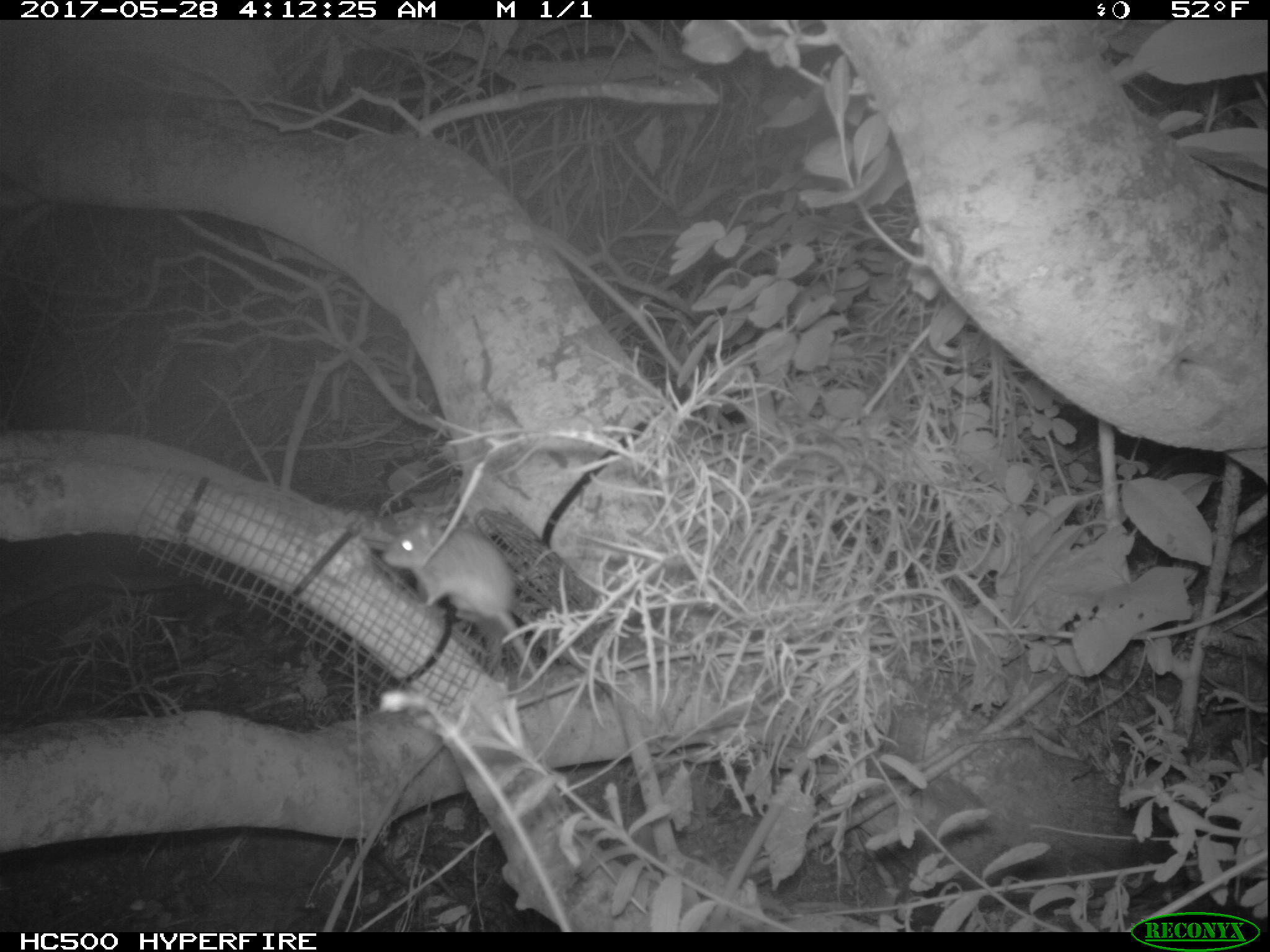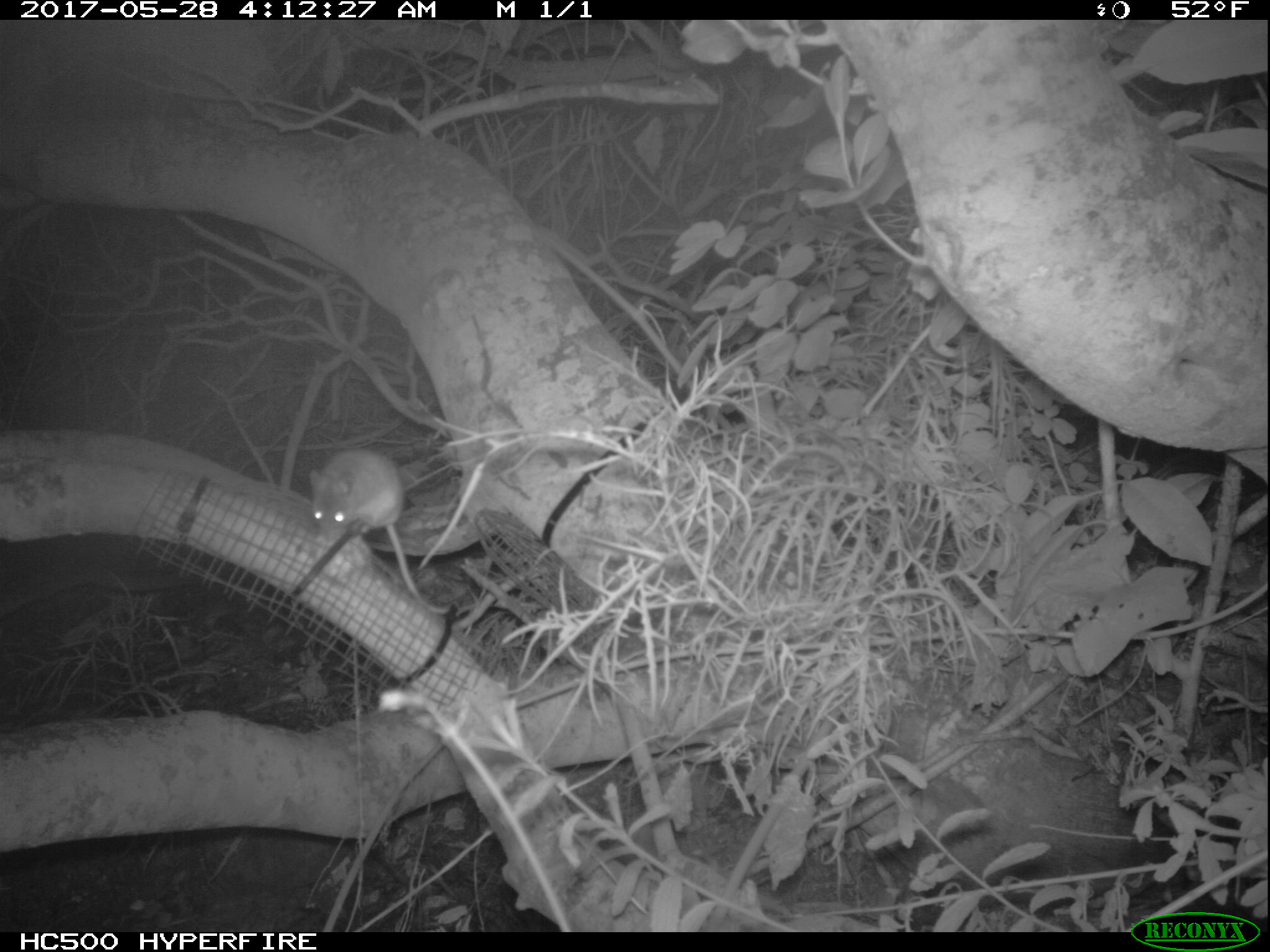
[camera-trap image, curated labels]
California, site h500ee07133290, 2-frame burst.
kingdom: Animalia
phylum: Chordata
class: Mammalia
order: Rodentia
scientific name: Rodentia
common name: rodent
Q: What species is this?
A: Rodent (Rodentia).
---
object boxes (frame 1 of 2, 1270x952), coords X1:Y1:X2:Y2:
rodent: 380:508:544:685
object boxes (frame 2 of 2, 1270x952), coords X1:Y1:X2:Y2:
rodent: 309:447:452:613